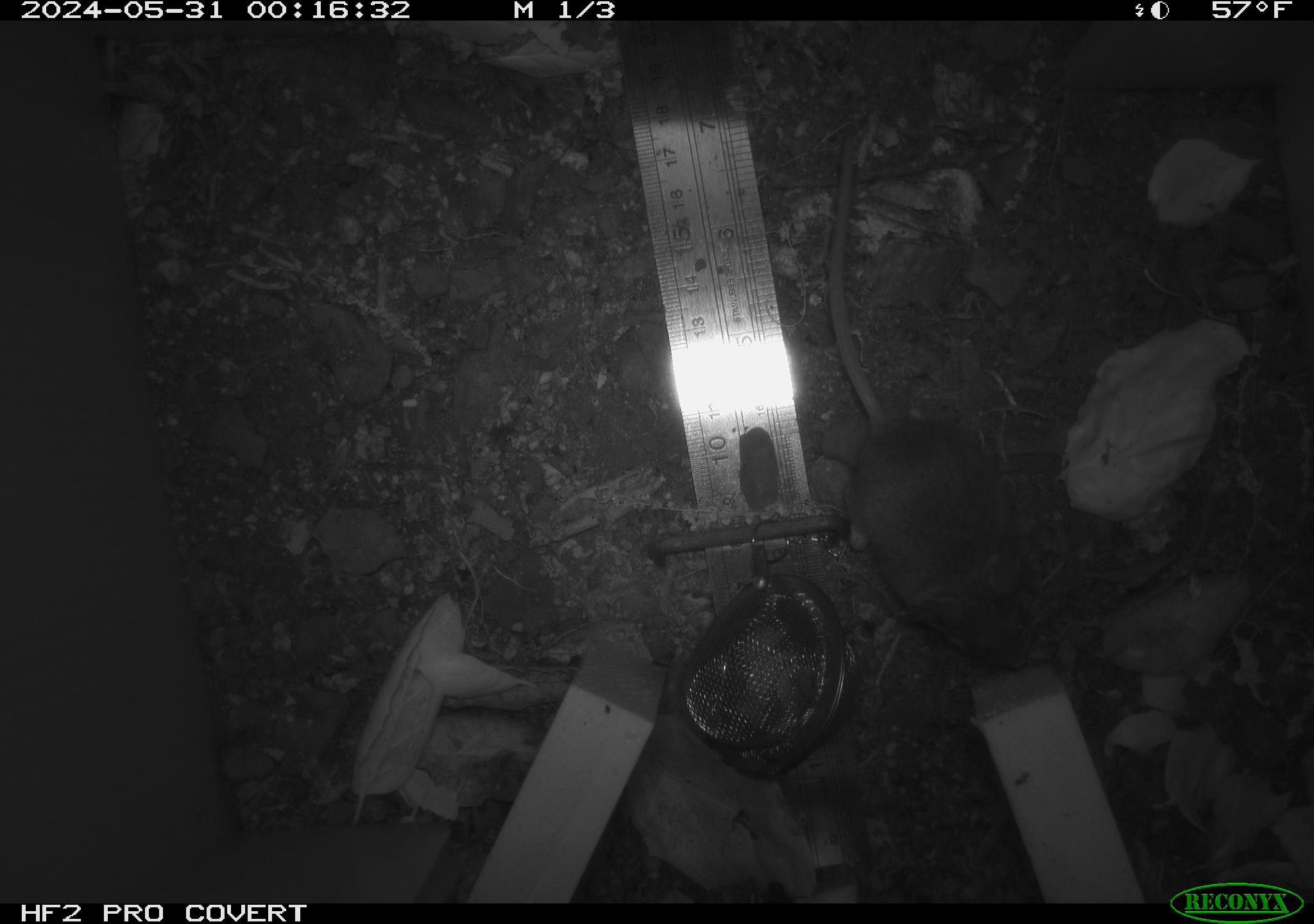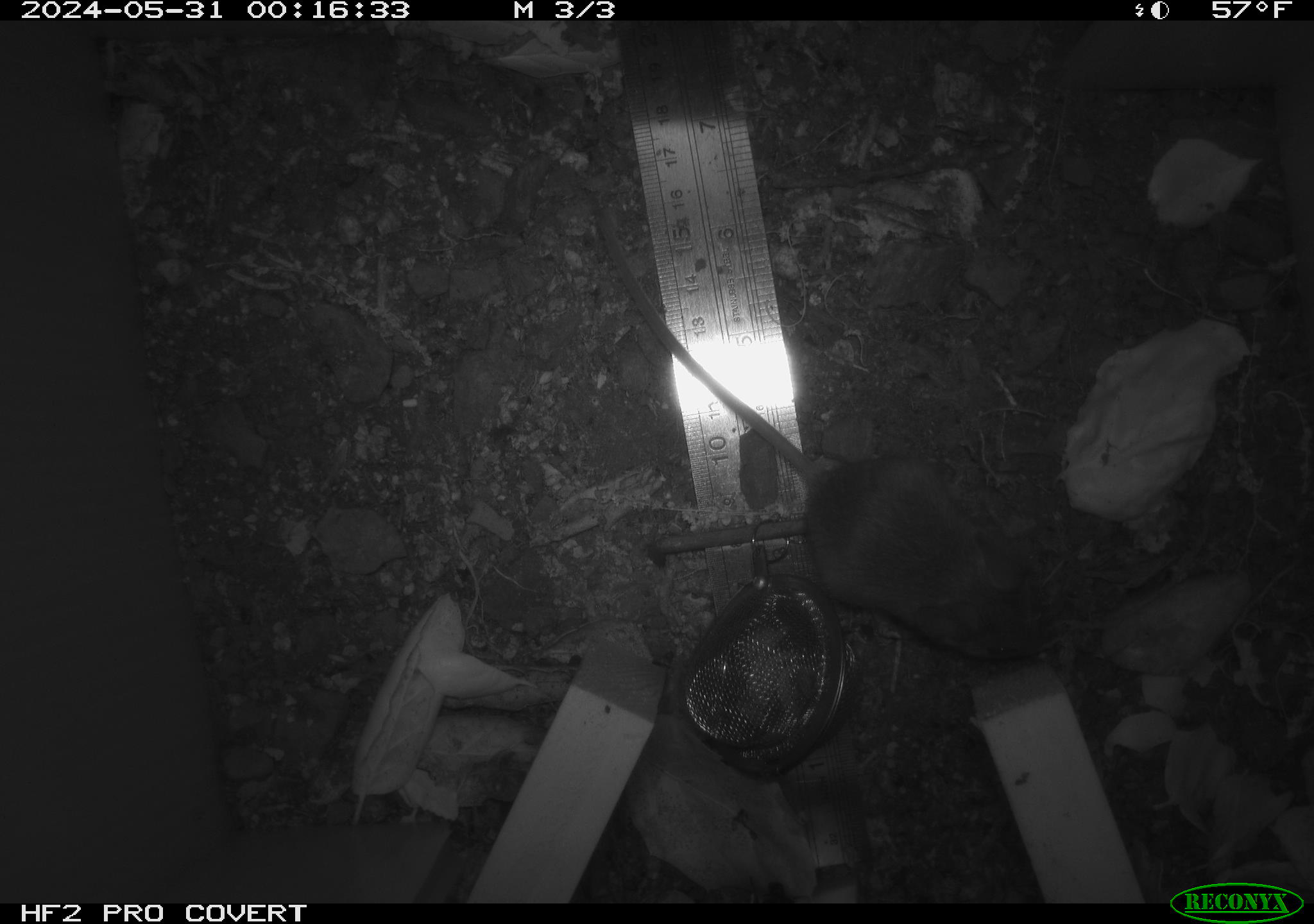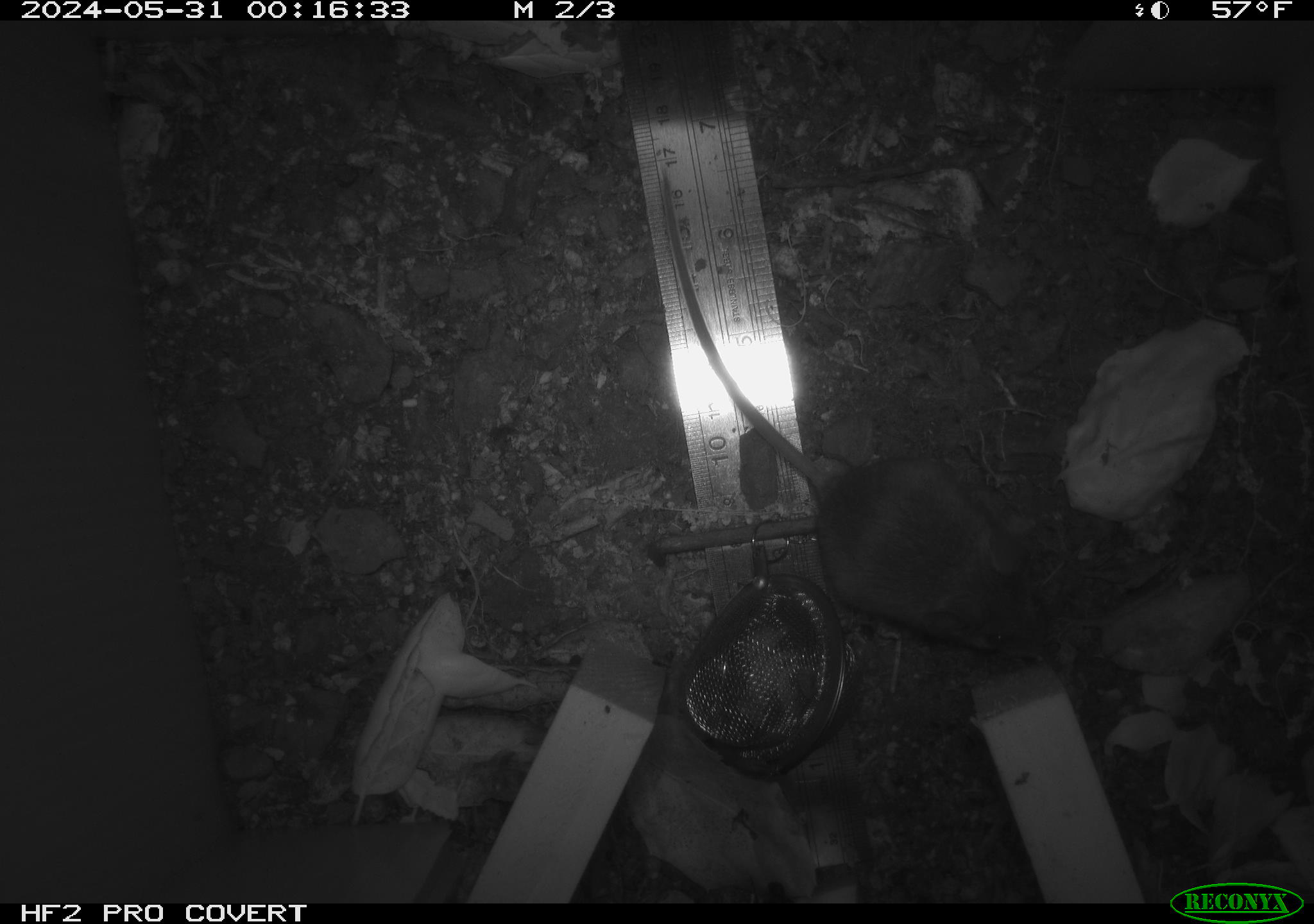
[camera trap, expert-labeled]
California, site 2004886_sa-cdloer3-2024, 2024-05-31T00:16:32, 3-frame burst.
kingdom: Animalia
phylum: Chordata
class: Mammalia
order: Rodentia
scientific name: Rodentia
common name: rodent